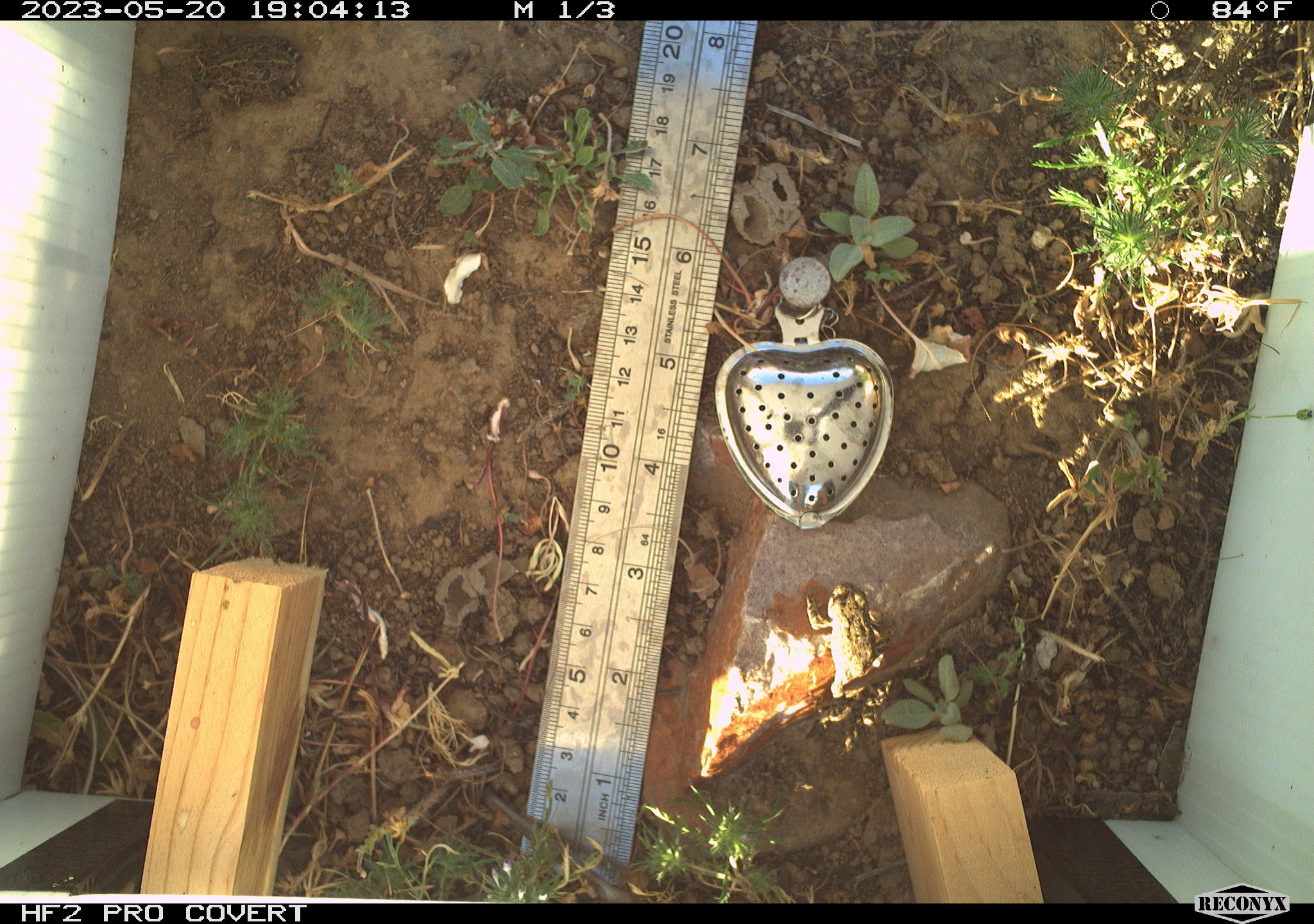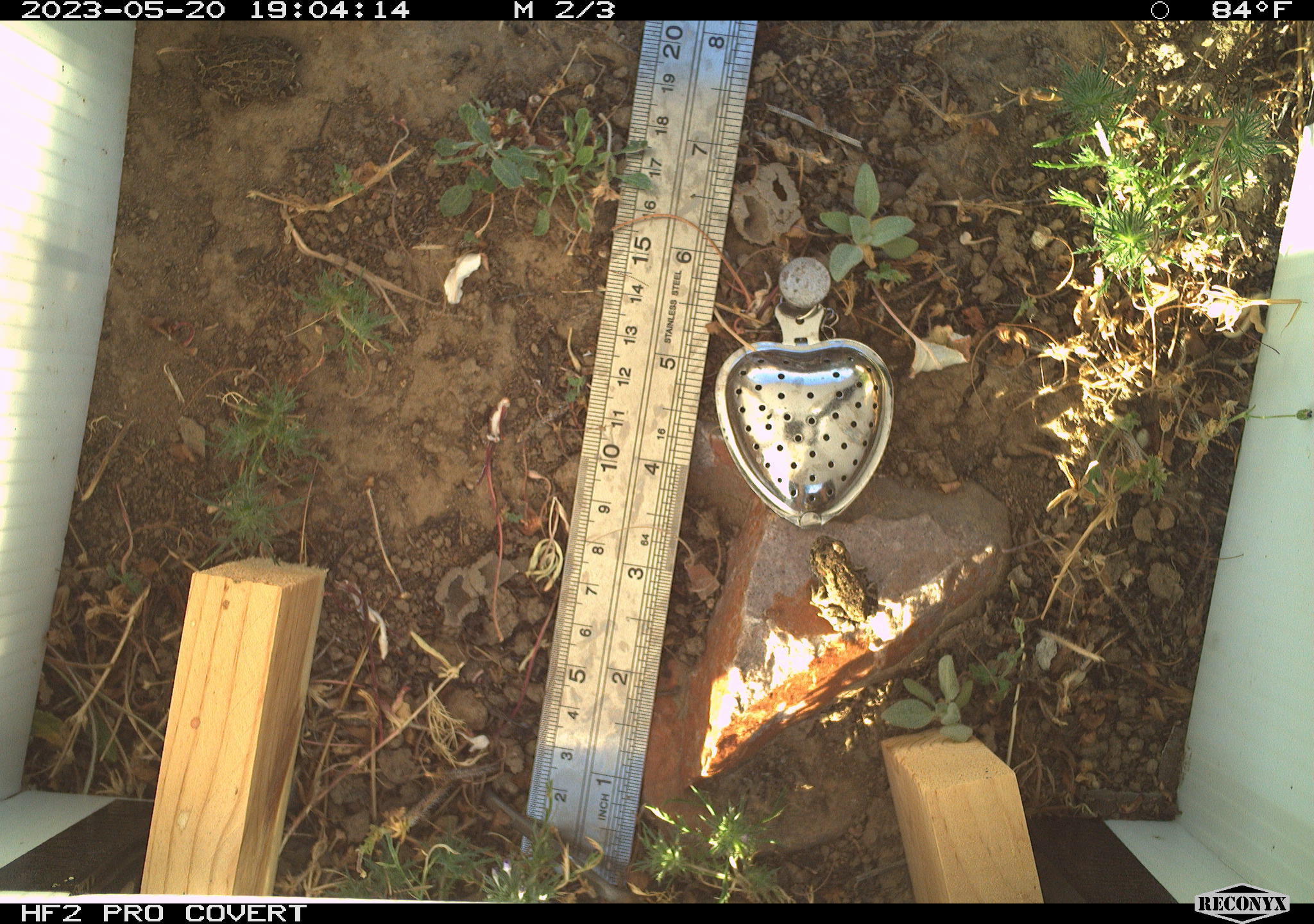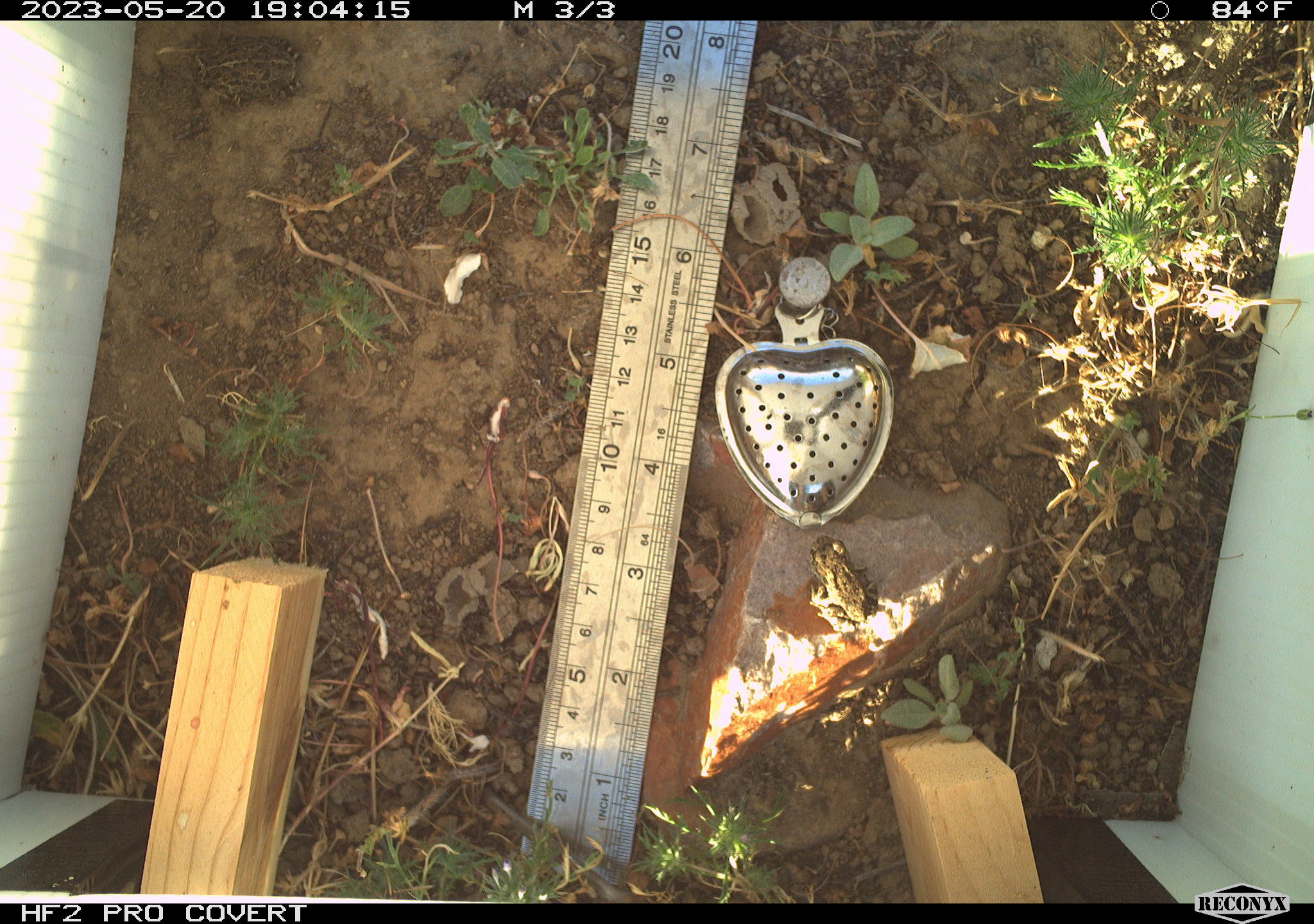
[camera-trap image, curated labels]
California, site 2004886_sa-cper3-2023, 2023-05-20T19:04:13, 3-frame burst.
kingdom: Animalia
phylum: Chordata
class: Amphibia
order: Anura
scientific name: Anura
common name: frogs